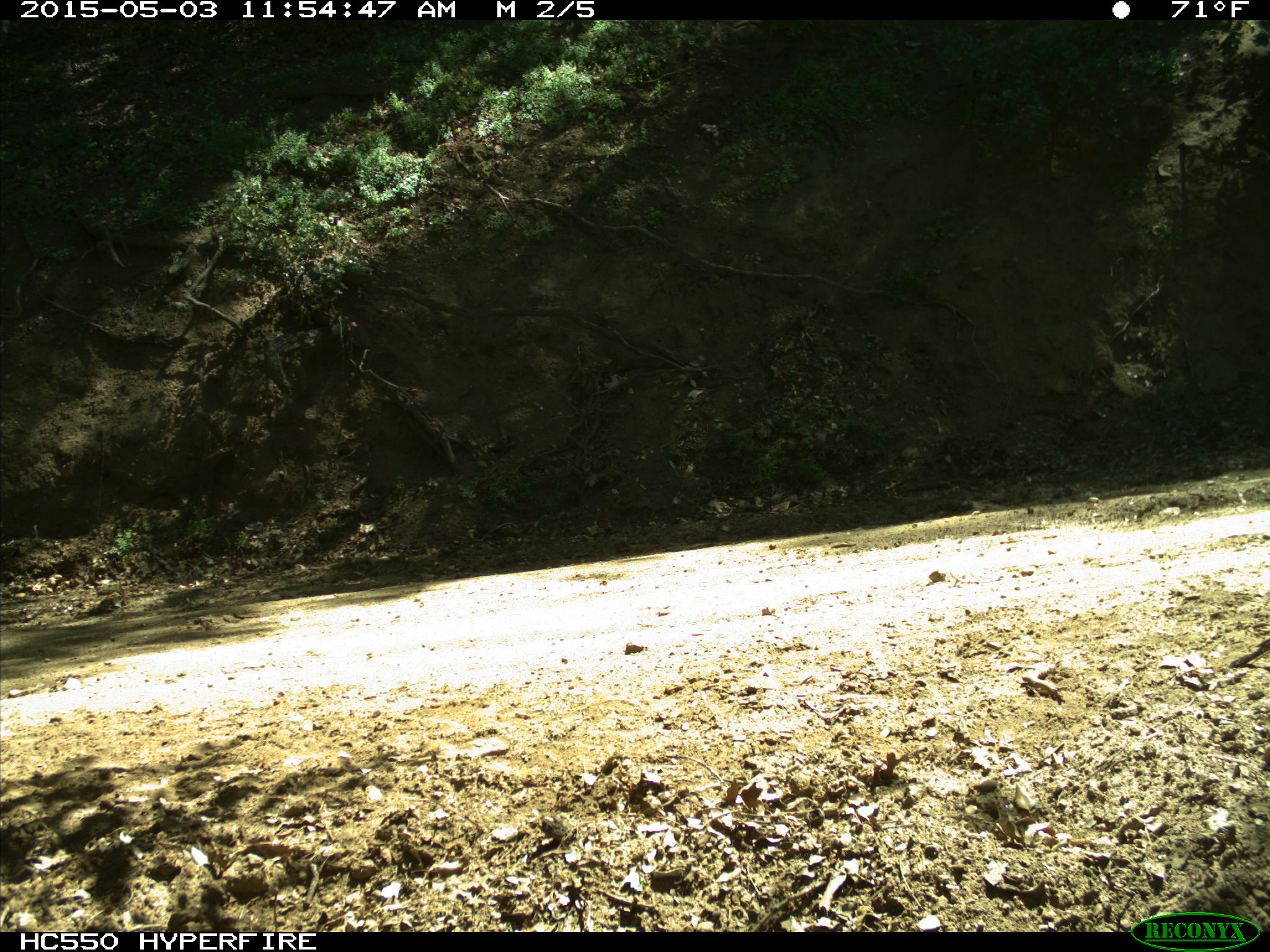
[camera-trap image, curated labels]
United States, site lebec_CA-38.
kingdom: Animalia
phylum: Chordata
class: Aves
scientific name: Aves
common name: birds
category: unidentified bird